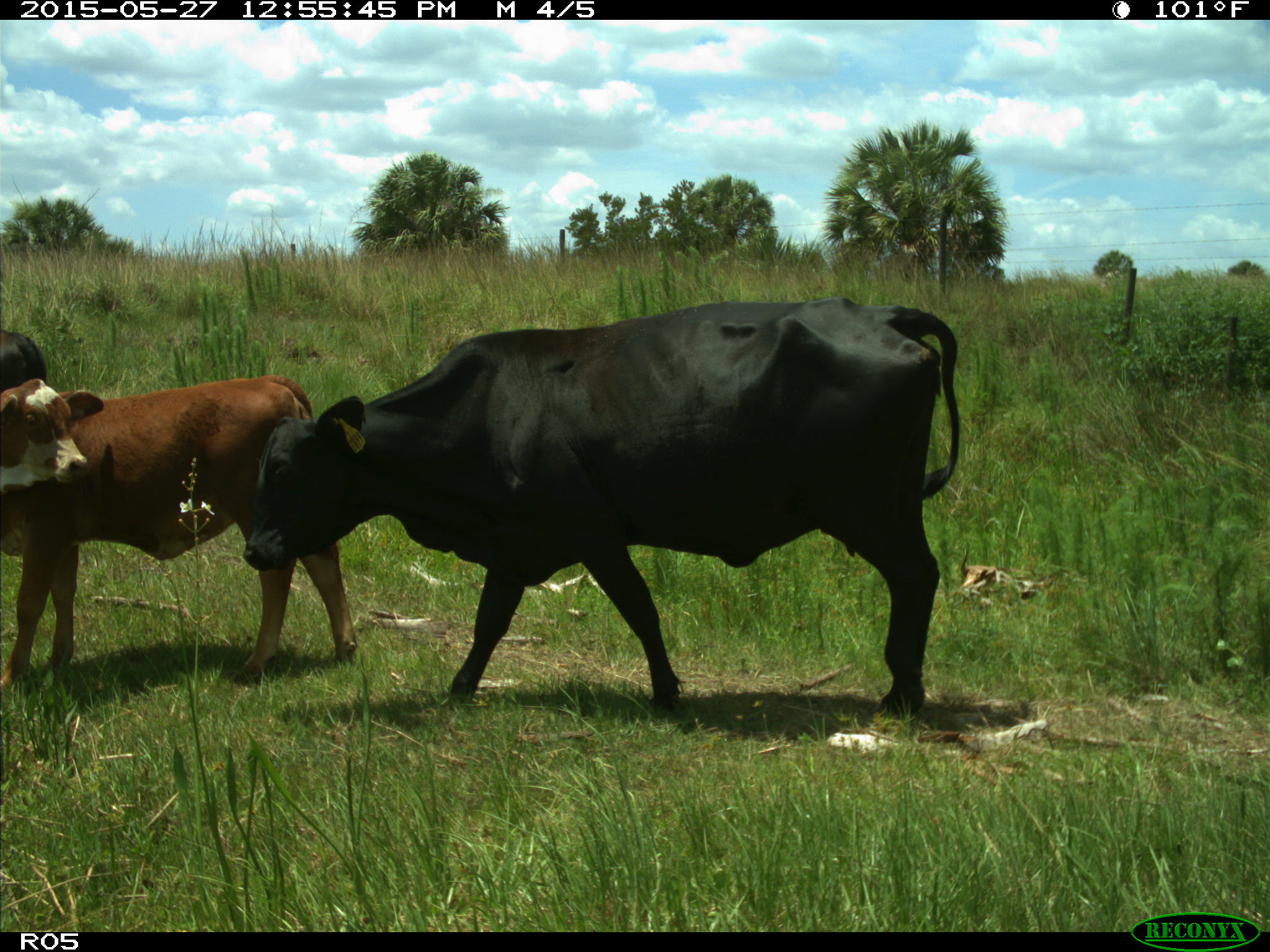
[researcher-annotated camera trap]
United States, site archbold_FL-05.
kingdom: Animalia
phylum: Chordata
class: Mammalia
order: Artiodactyla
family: Bovidae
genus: Bos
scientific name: Bos taurus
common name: domestic cow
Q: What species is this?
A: Bos taurus (domestic cow).